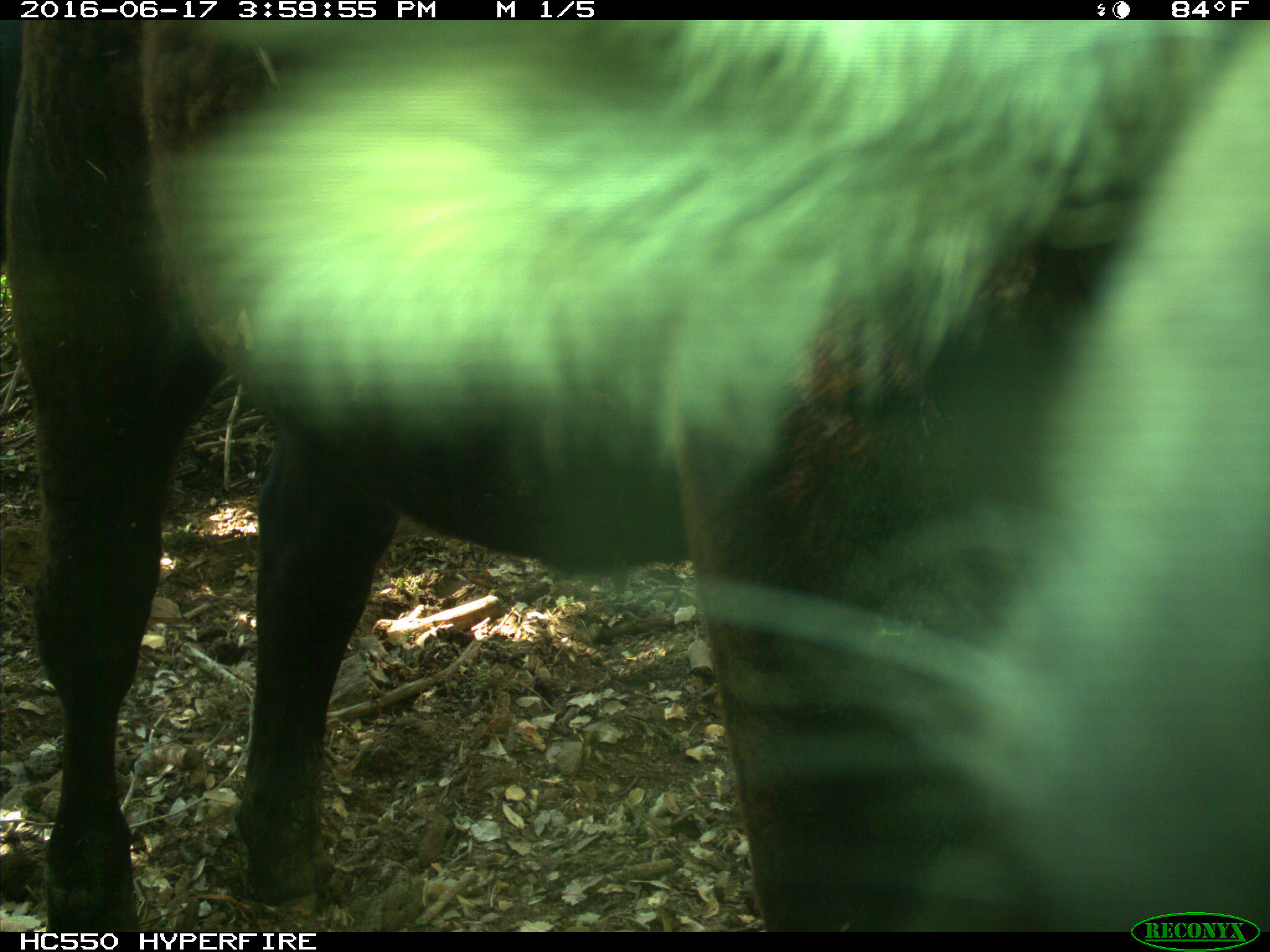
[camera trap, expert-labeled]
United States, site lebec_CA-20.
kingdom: Animalia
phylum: Chordata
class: Mammalia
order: Artiodactyla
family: Bovidae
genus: Bos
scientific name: Bos taurus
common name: domestic cow